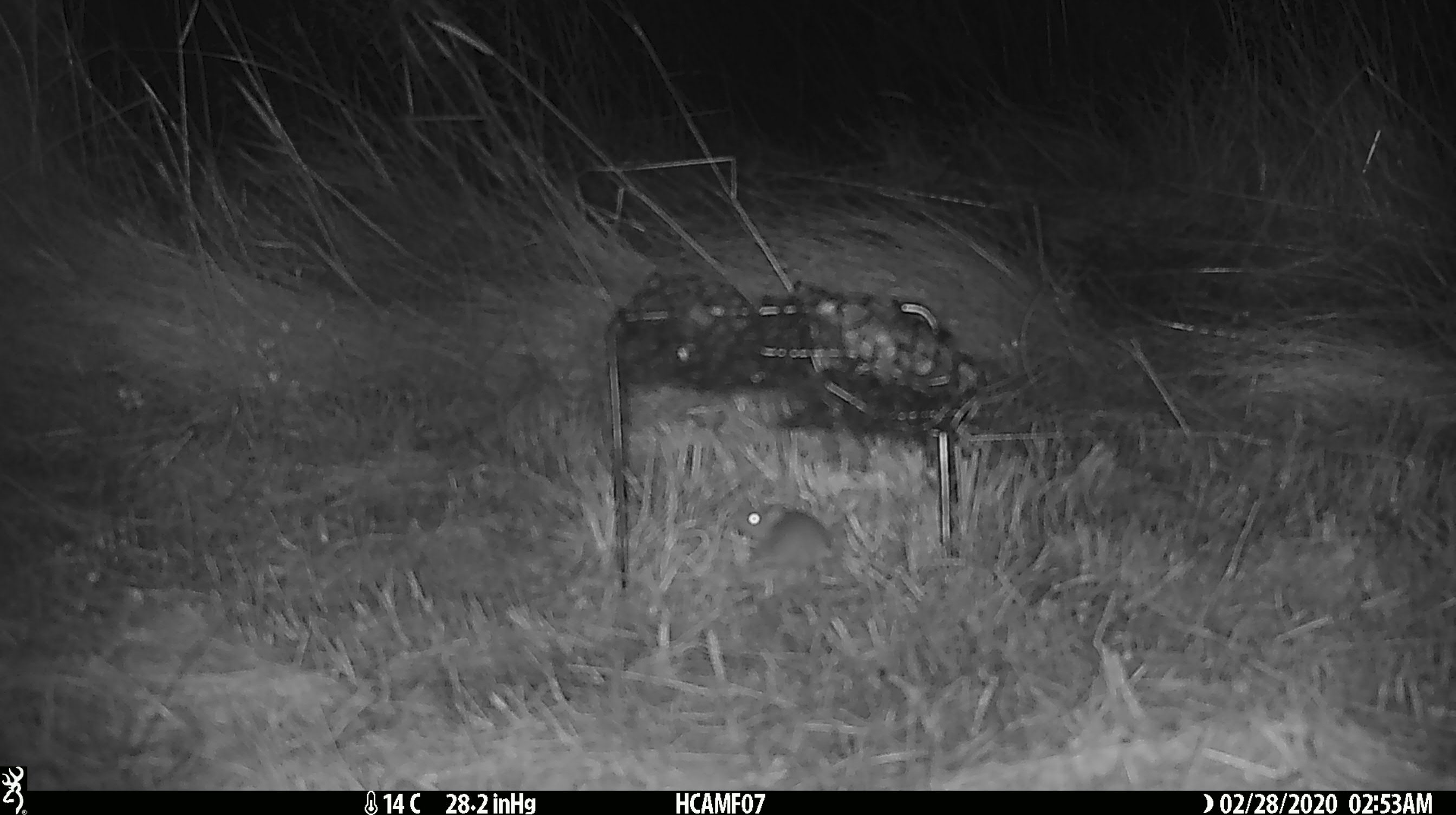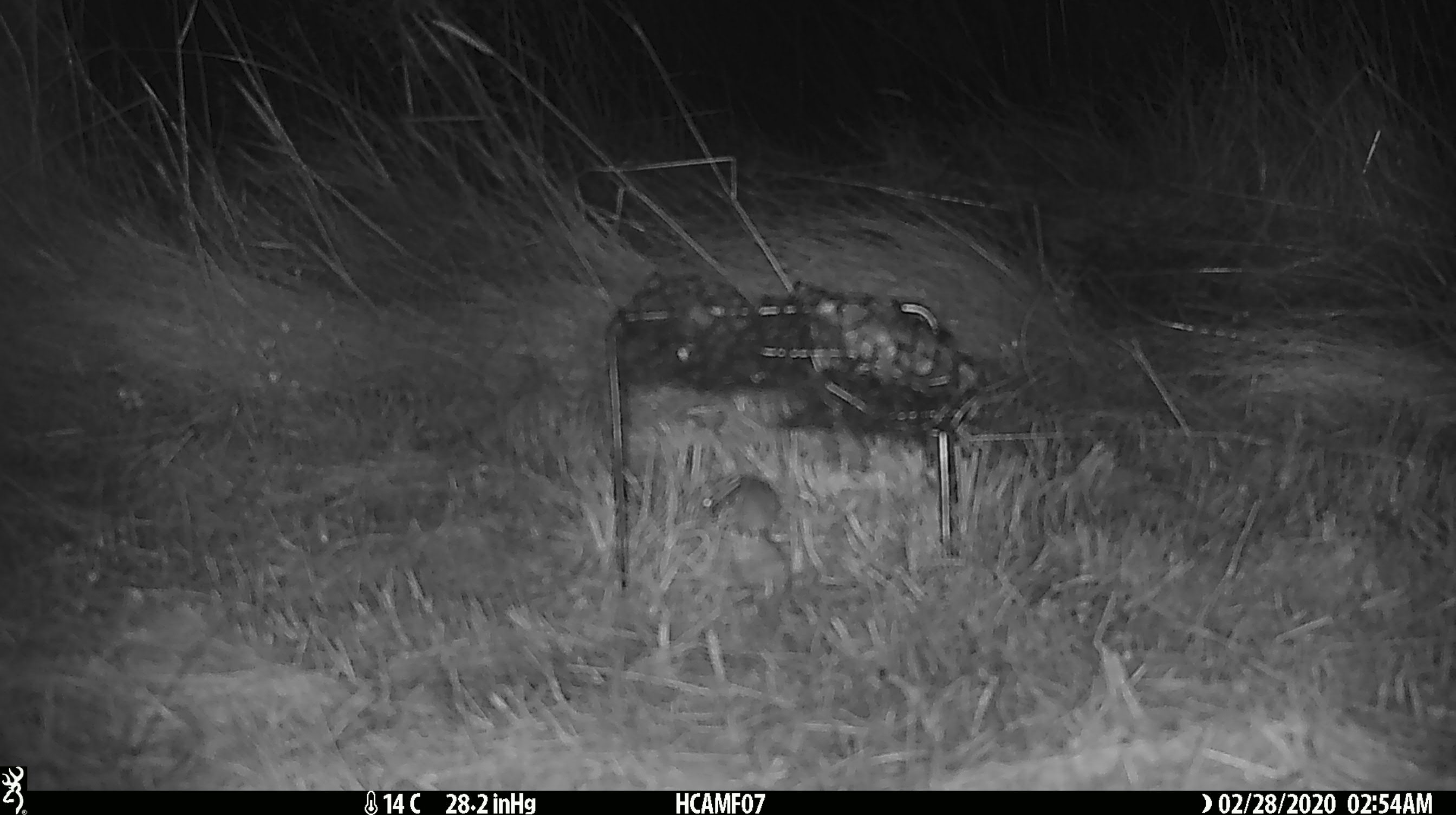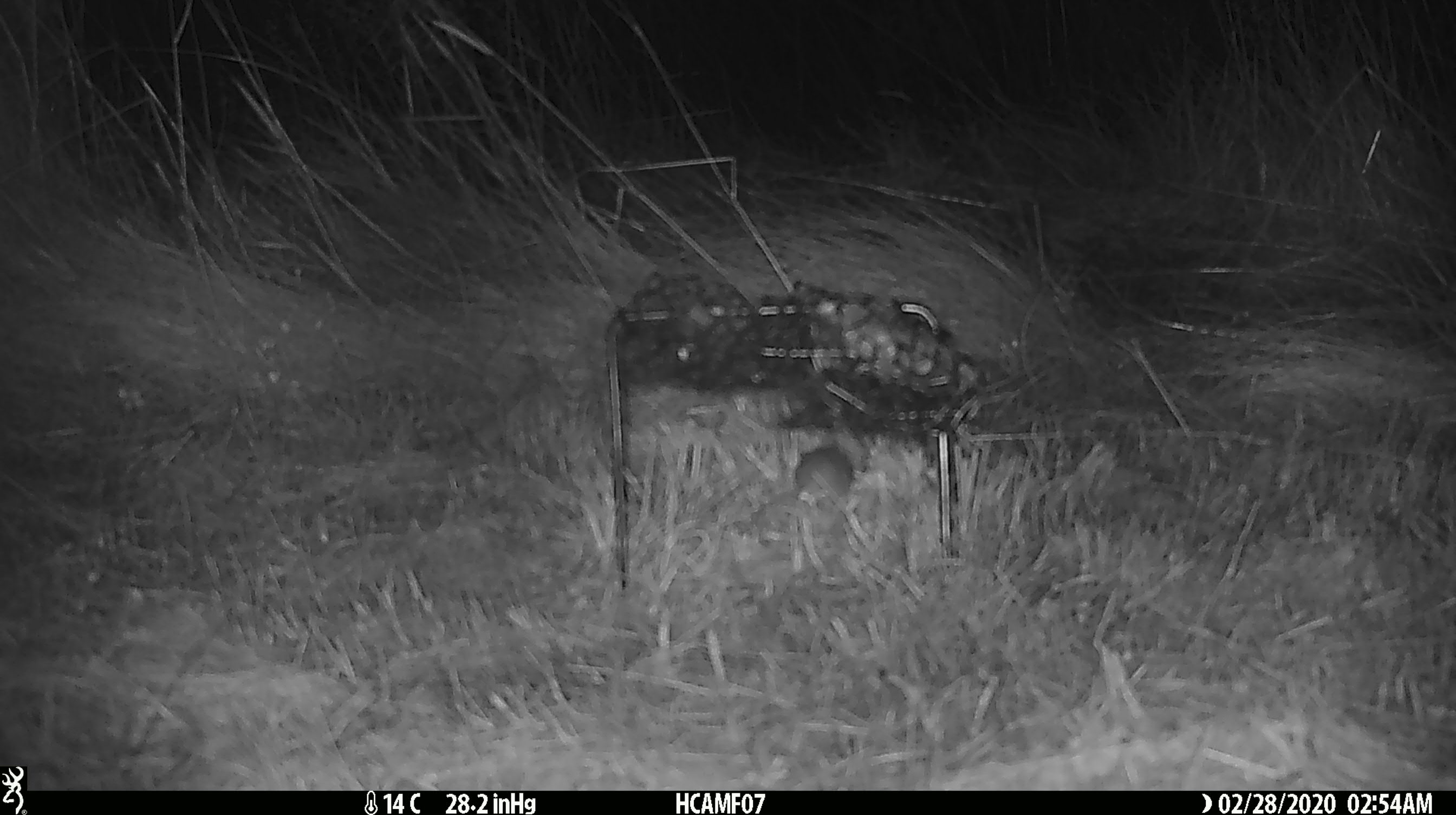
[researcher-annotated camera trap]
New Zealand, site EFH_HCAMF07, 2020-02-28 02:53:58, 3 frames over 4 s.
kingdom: Animalia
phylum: Chordata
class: Mammalia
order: Rodentia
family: Muridae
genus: Mus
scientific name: Mus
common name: mouse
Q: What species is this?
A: Mouse (Mus).